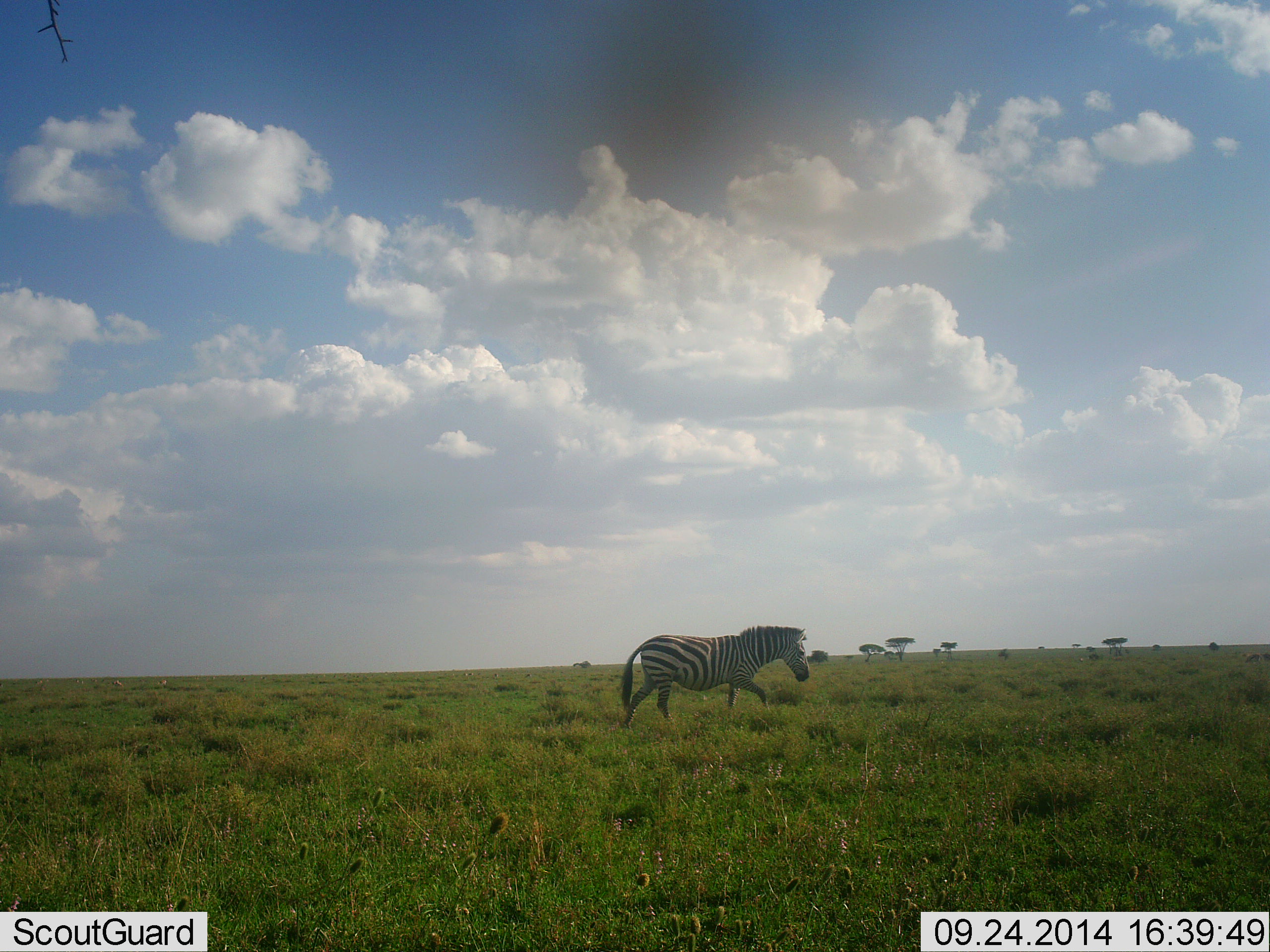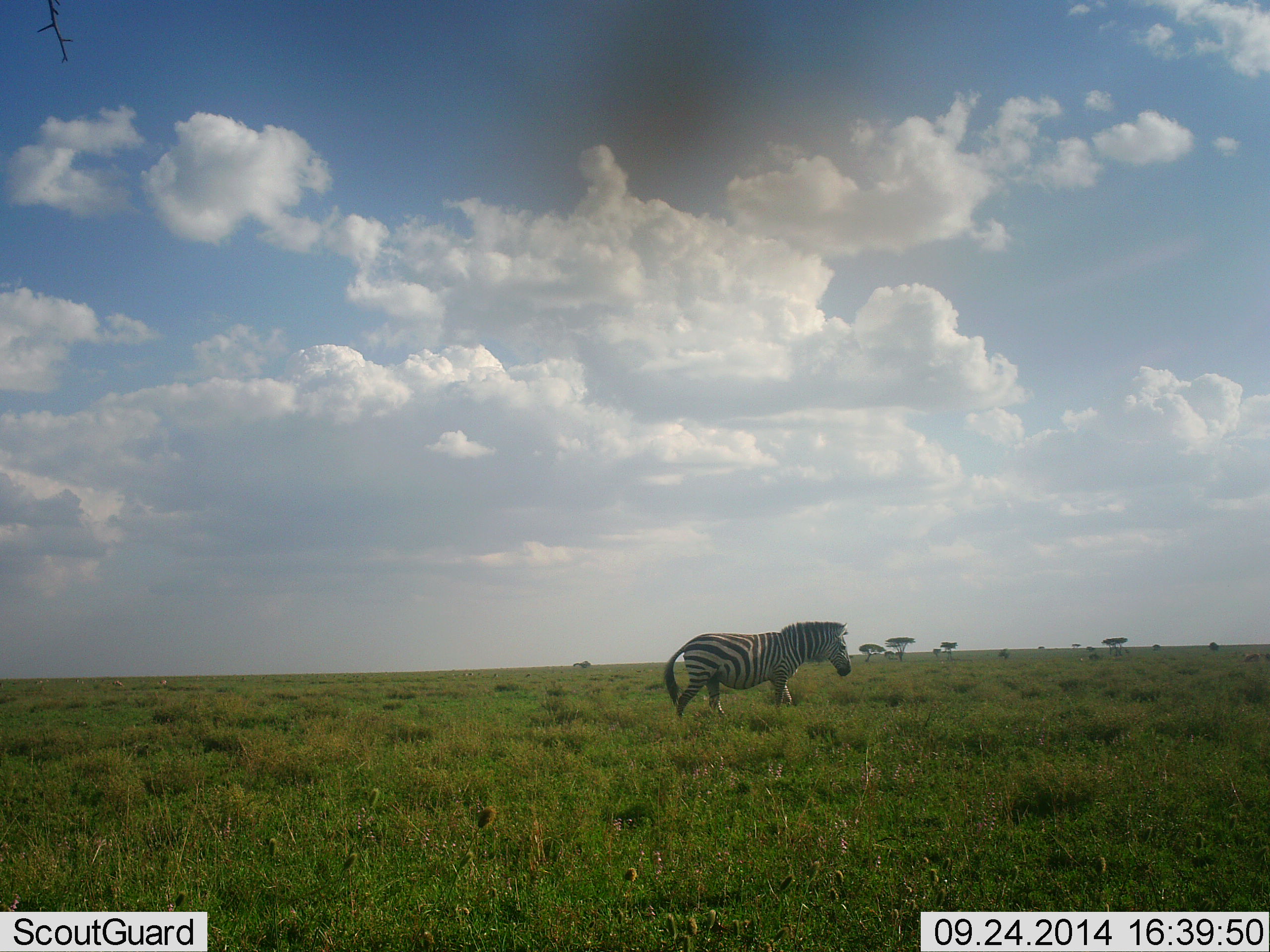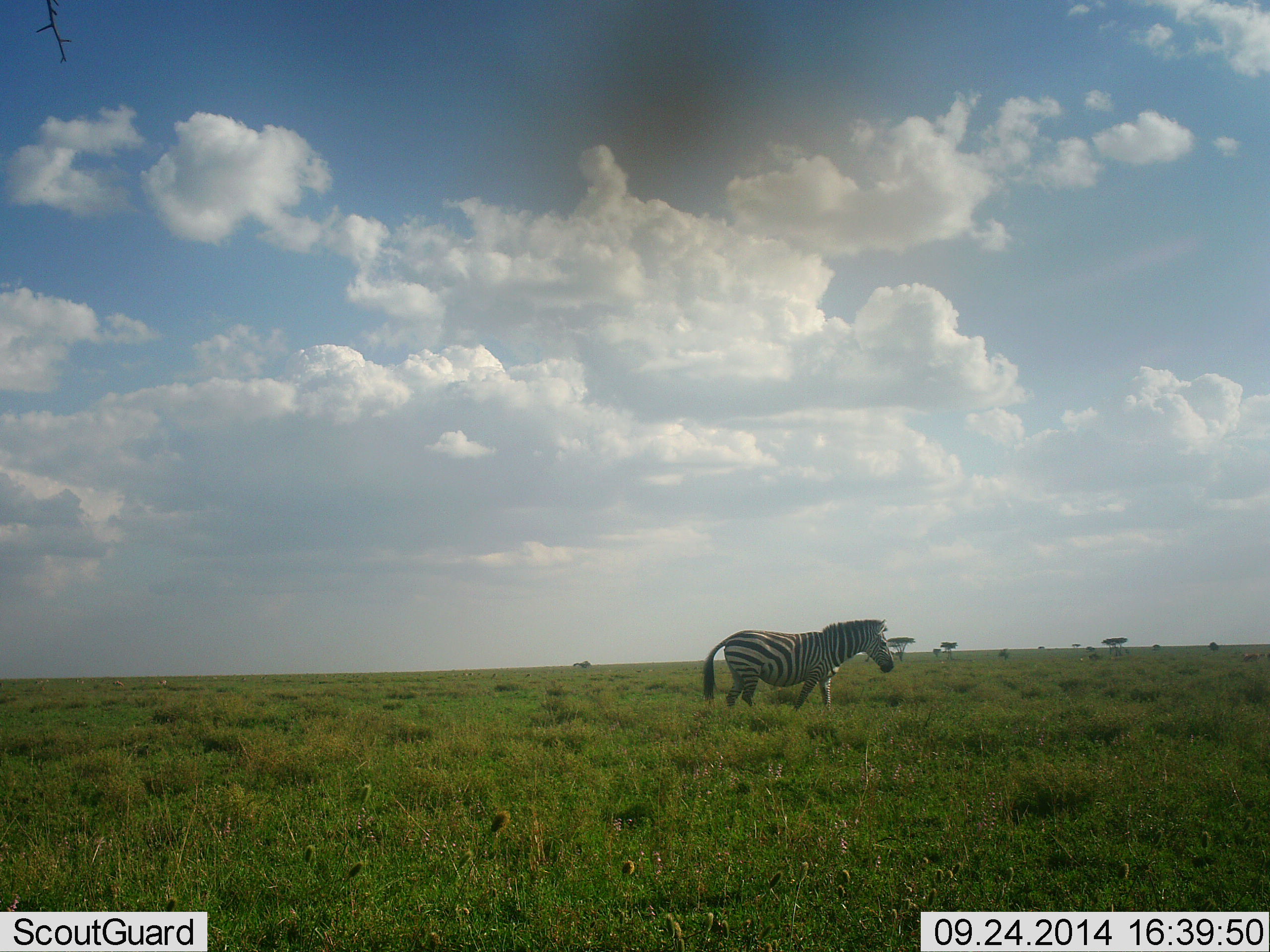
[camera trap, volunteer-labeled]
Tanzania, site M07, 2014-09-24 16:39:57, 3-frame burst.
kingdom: Animalia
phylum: Chordata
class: Mammalia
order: Perissodactyla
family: Equidae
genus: Equus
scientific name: Equus quagga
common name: plains zebra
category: zebra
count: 1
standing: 0%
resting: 0%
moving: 100%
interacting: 0%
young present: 0%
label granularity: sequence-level